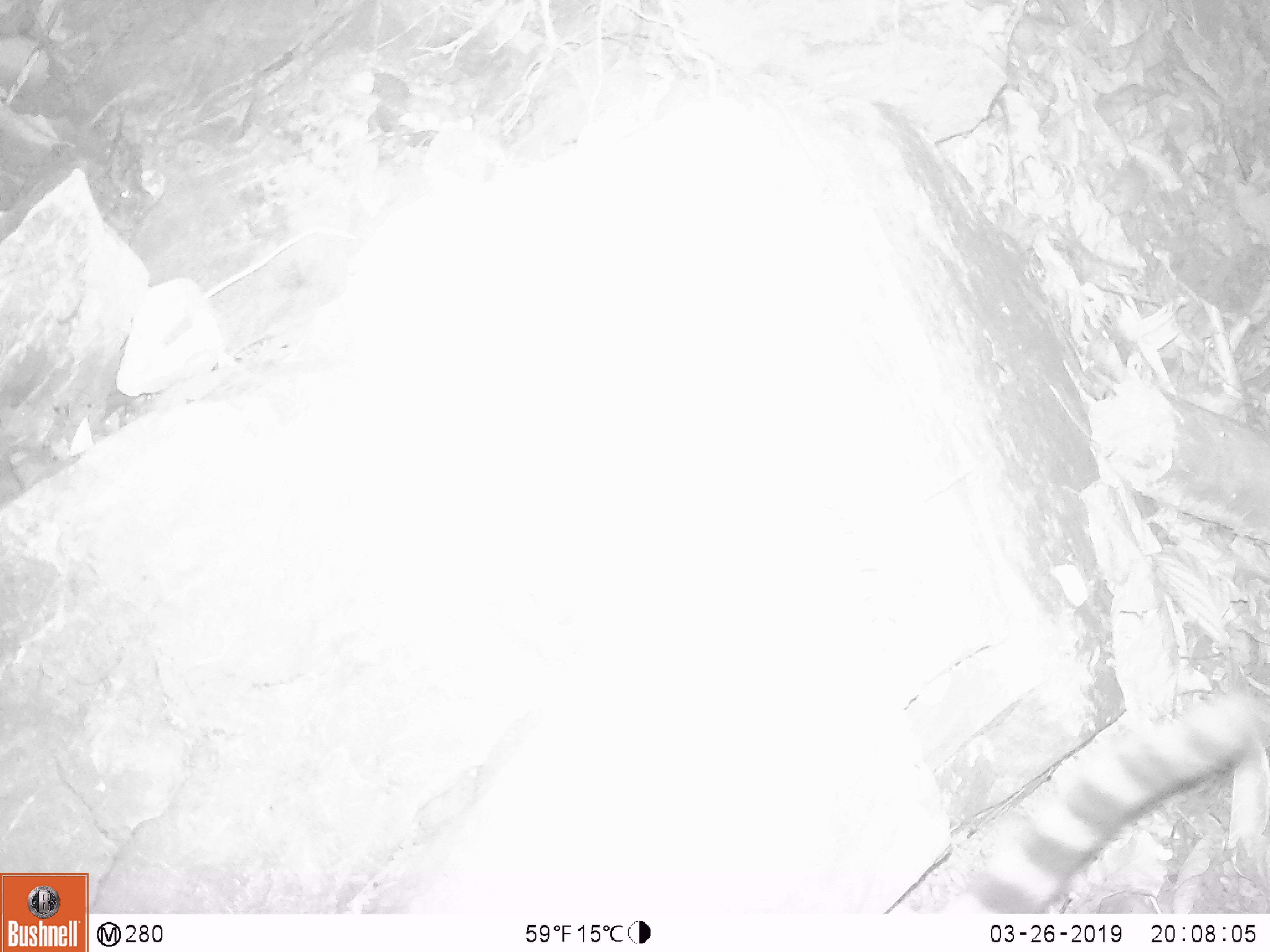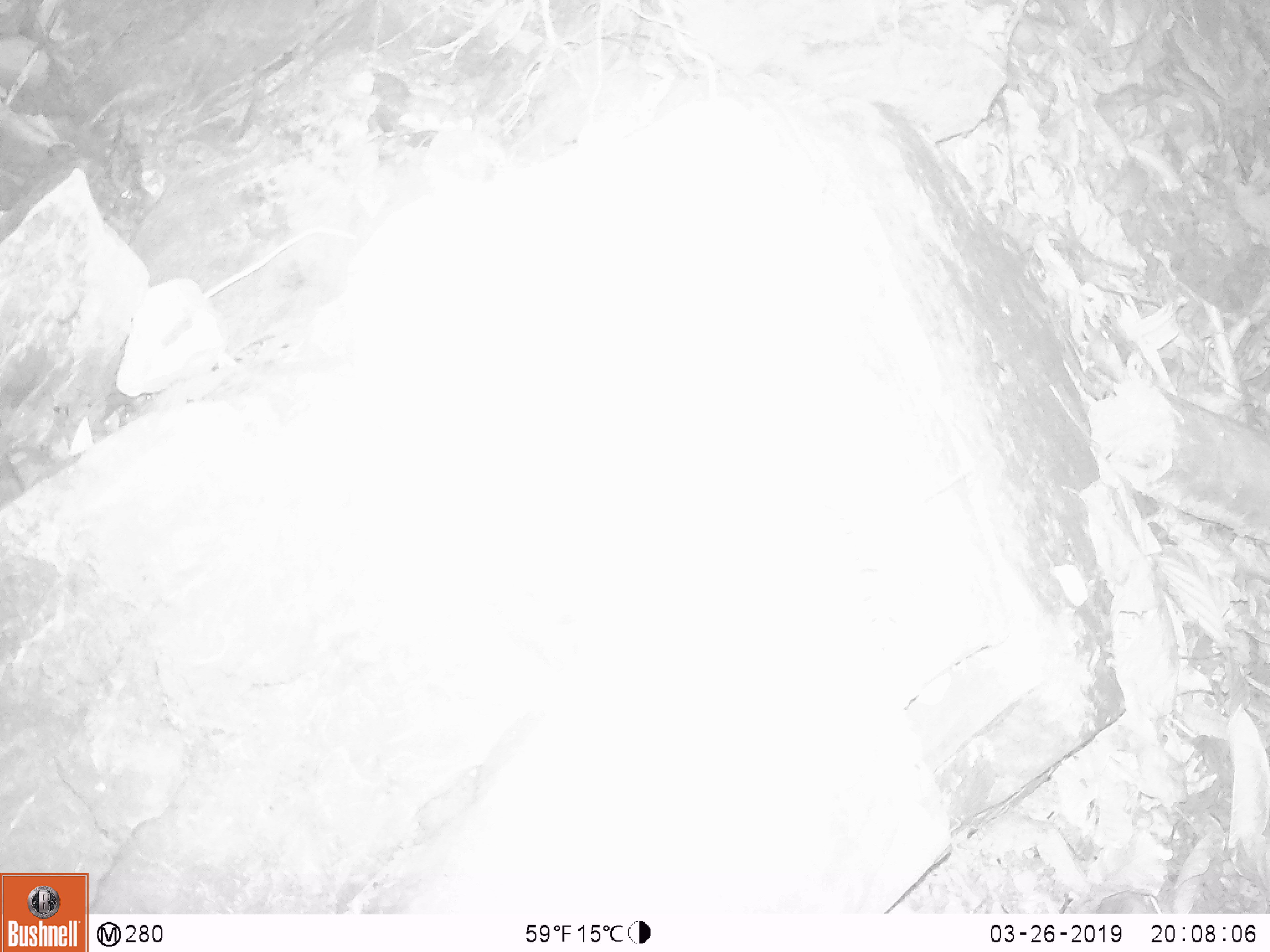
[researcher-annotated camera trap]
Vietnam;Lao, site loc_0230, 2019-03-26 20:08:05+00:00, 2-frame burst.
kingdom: Animalia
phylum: Chordata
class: Mammalia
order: Carnivora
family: Prionodontidae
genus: Prionodon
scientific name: Prionodon pardicolor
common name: spotted linsang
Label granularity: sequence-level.